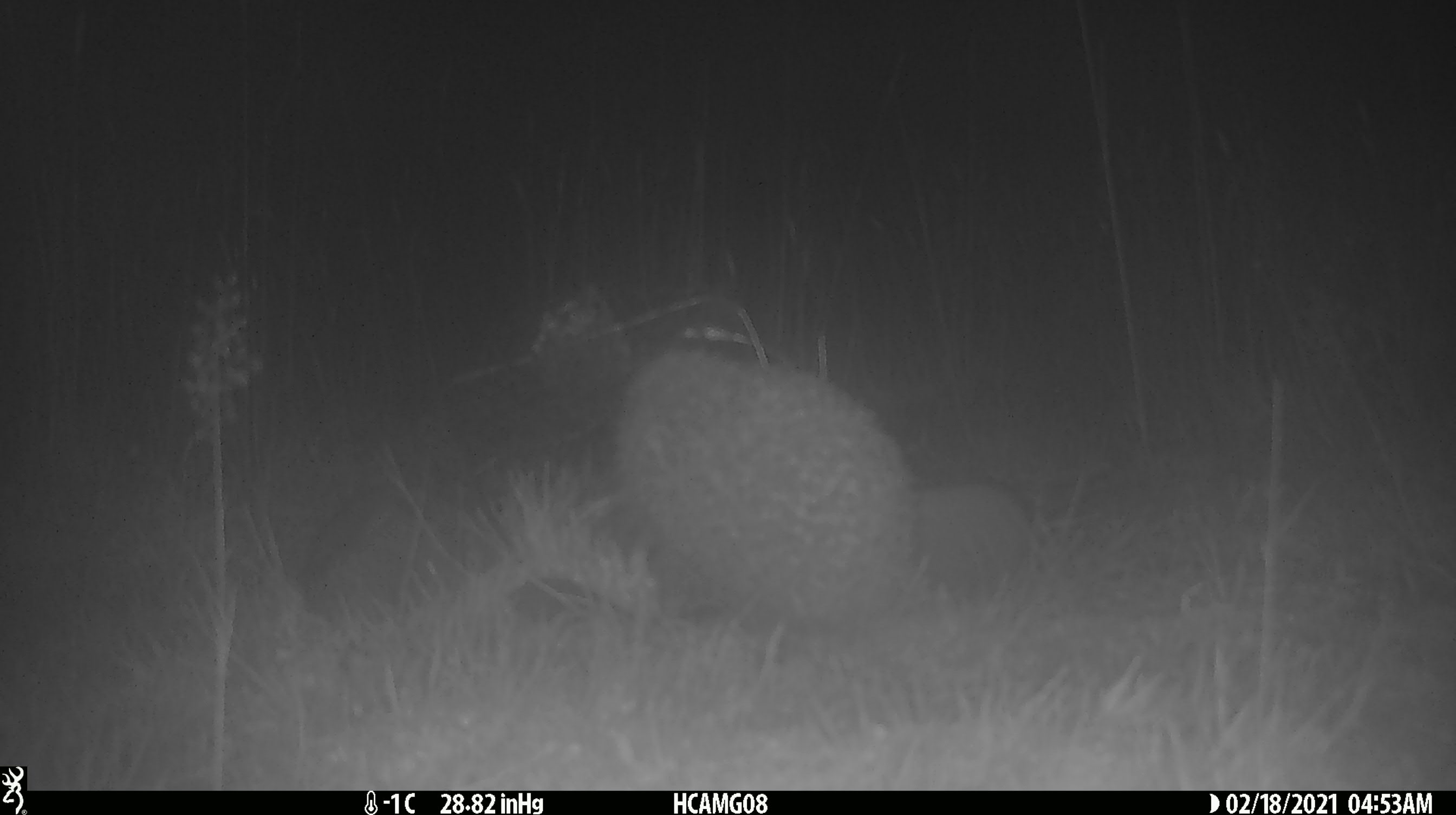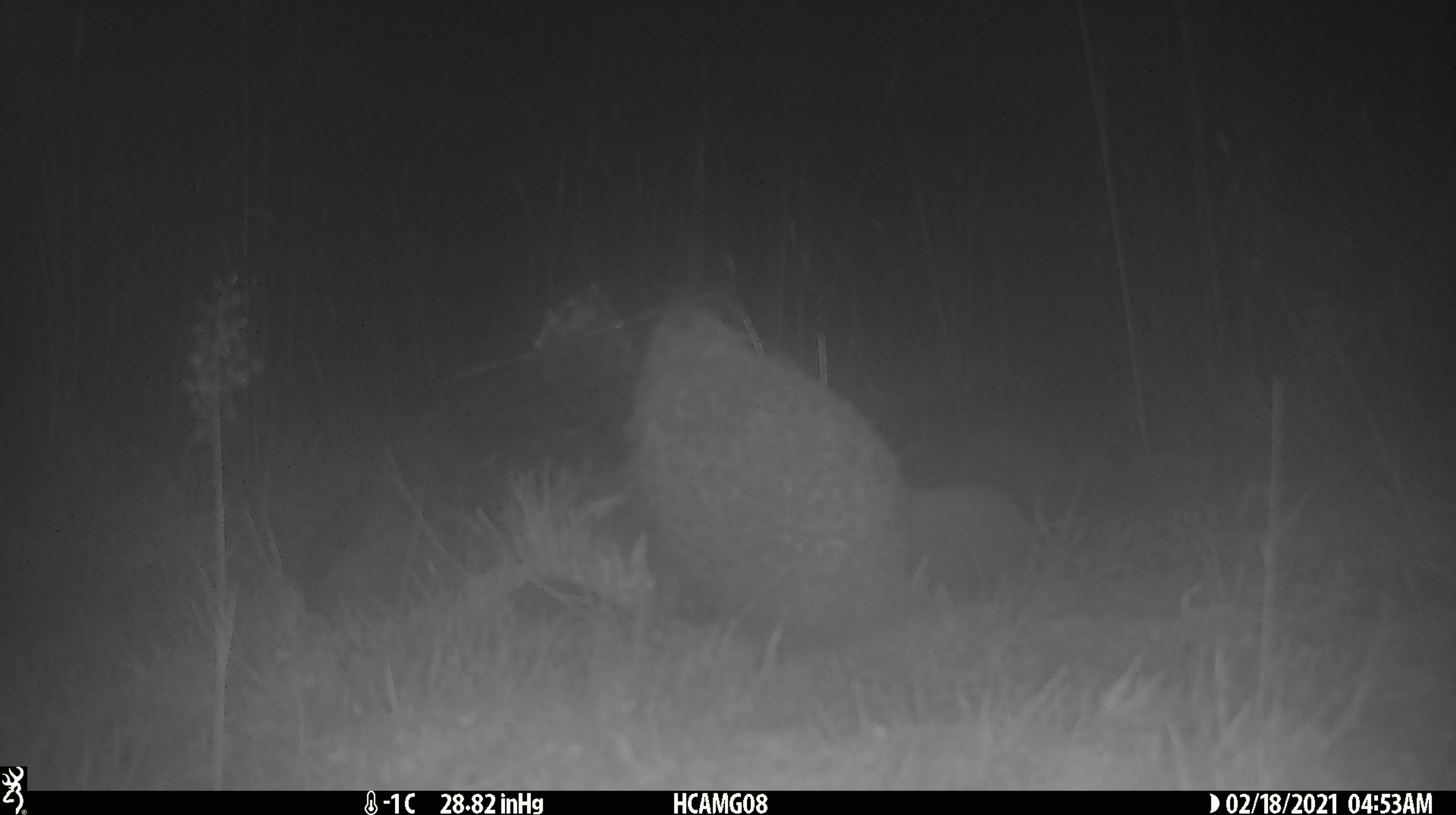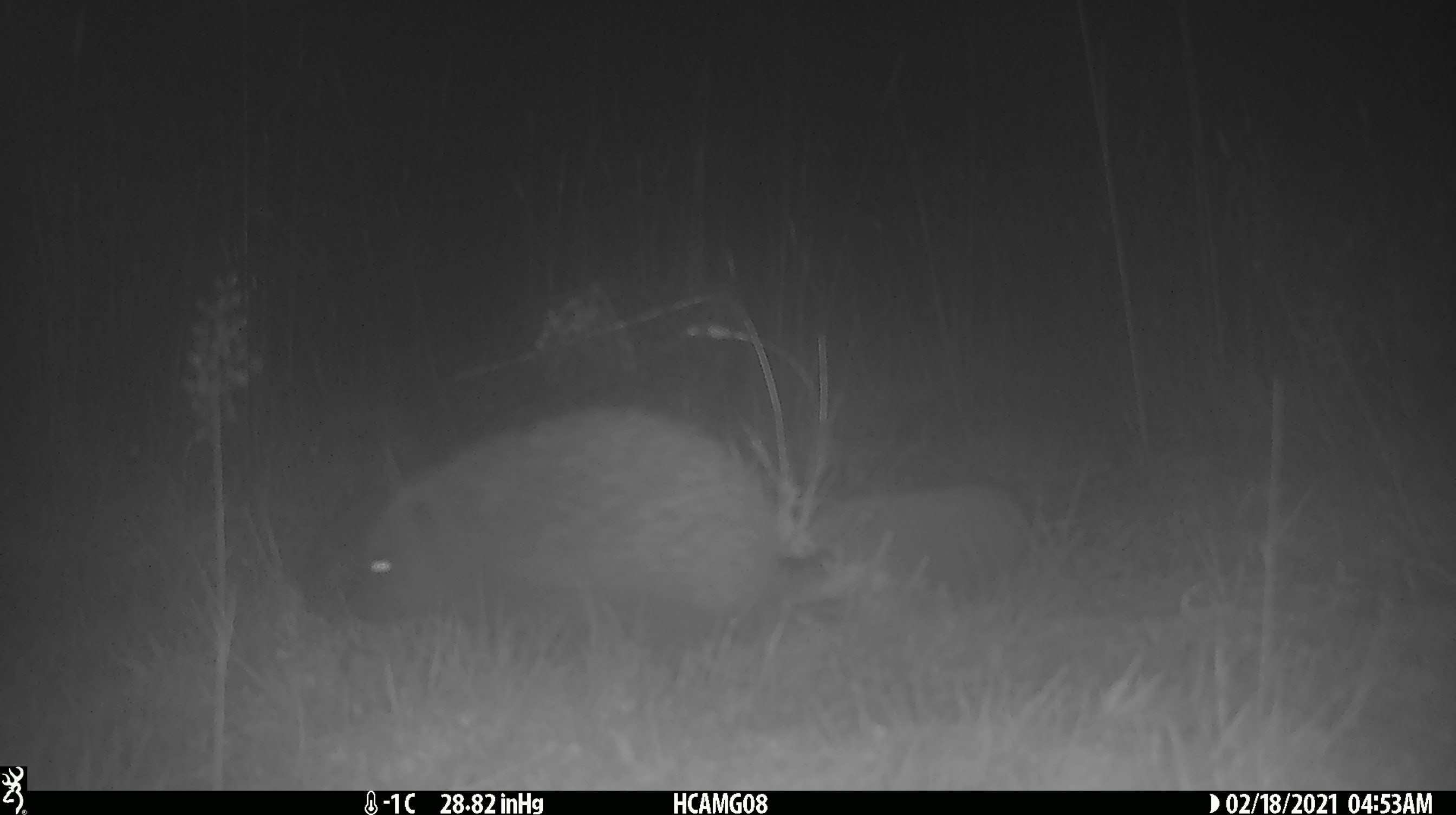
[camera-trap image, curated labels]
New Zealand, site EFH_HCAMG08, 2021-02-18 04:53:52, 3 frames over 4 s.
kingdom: Animalia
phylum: Chordata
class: Mammalia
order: Eulipotyphla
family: Erinaceidae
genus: Erinaceus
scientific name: Erinaceus europaeus europaeus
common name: european hedgehog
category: hedgehog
Hedgehog (european hedgehog) (Erinaceus europaeus europaeus).